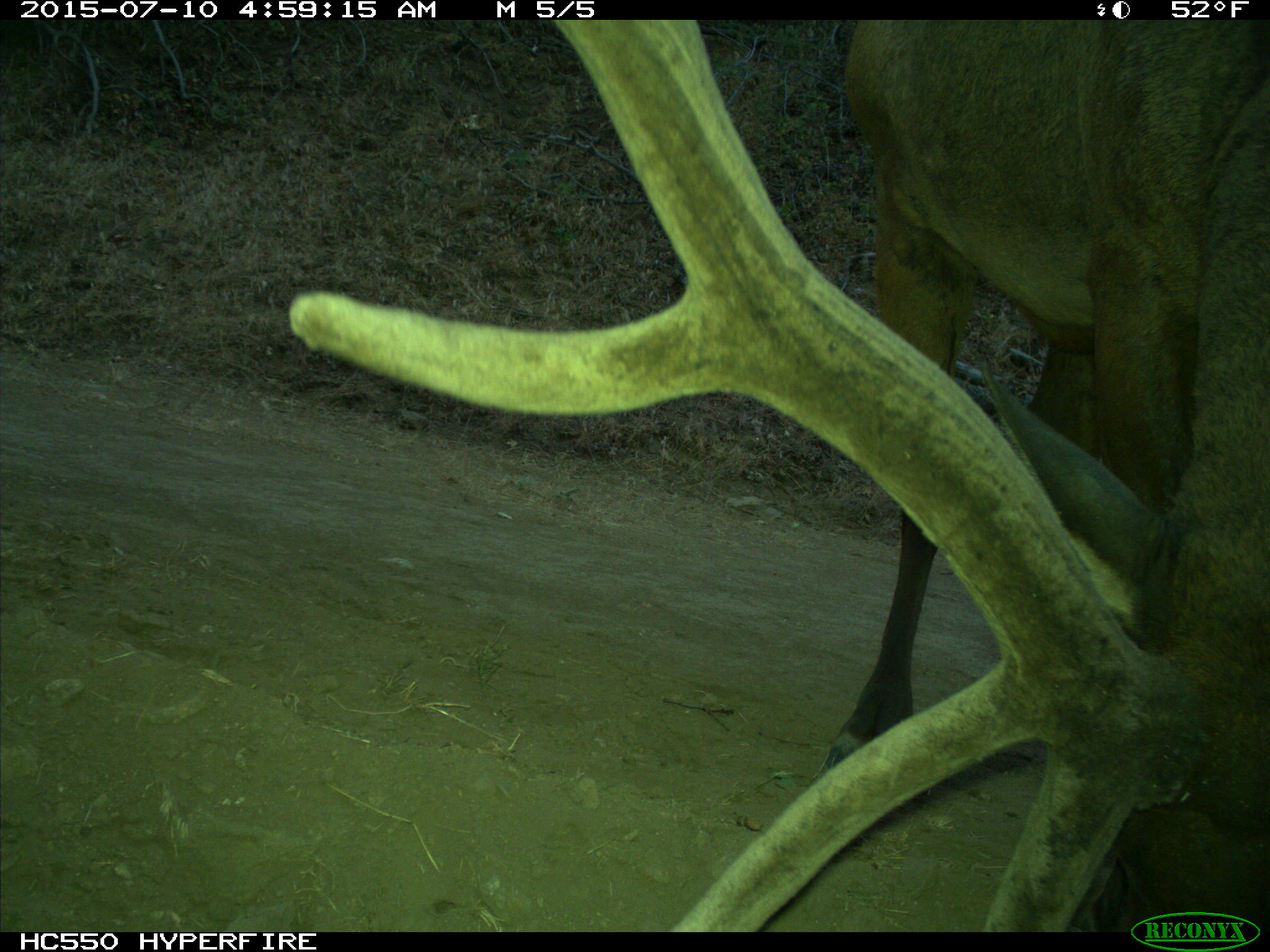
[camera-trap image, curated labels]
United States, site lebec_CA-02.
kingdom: Animalia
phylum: Chordata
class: Mammalia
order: Artiodactyla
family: Cervidae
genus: Cervus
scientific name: Cervus canadensis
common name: elk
Cervus canadensis (elk).